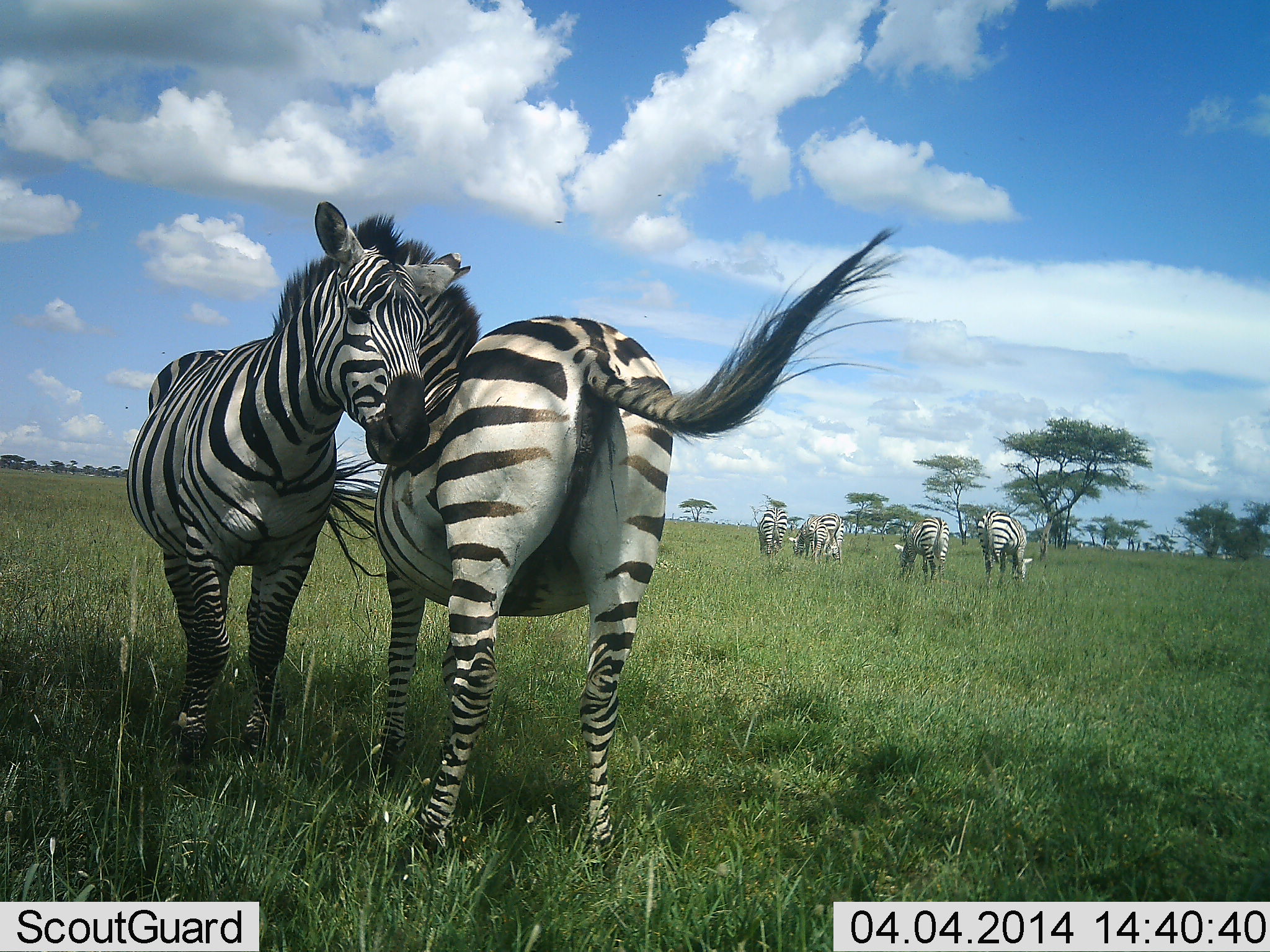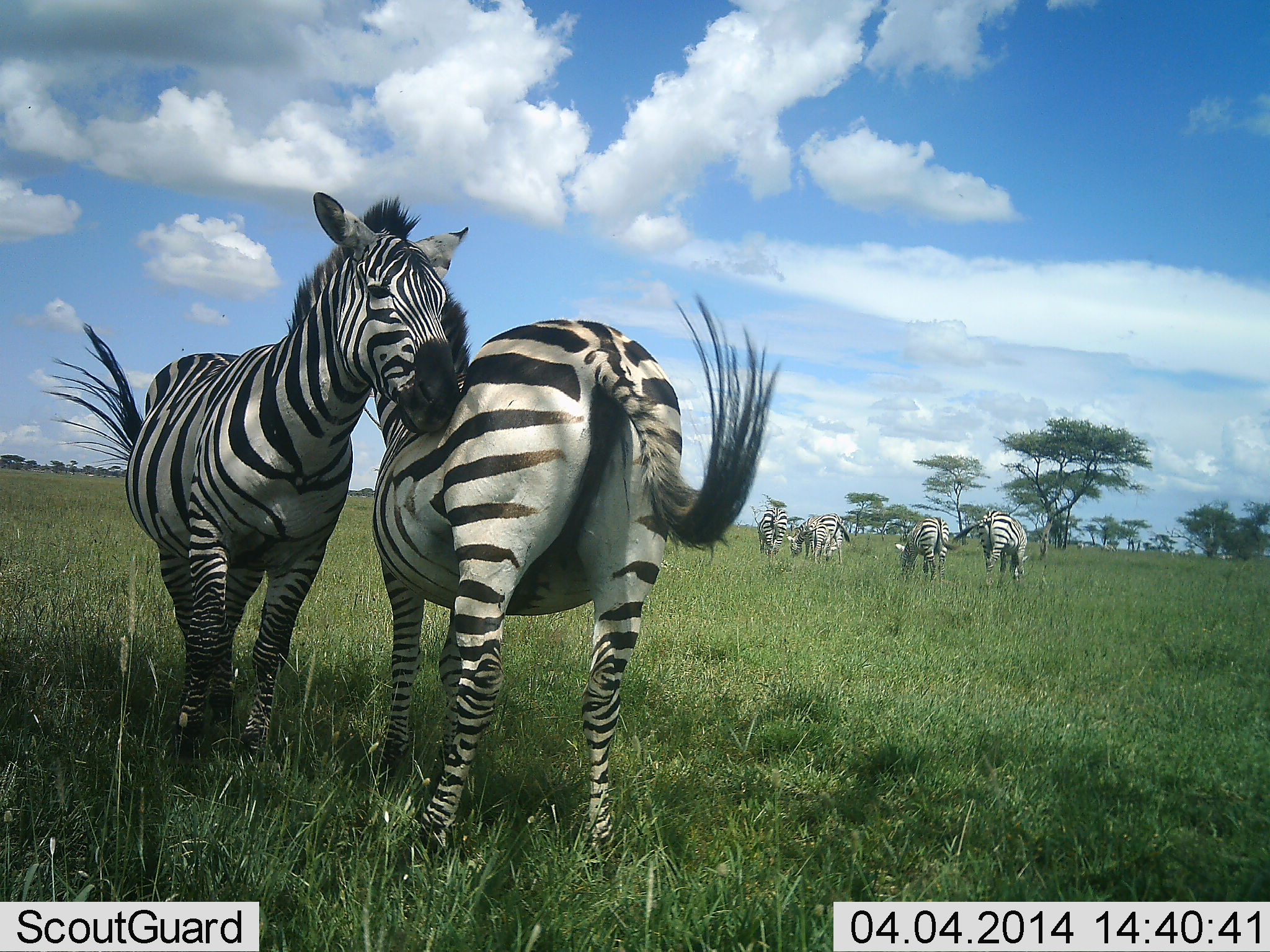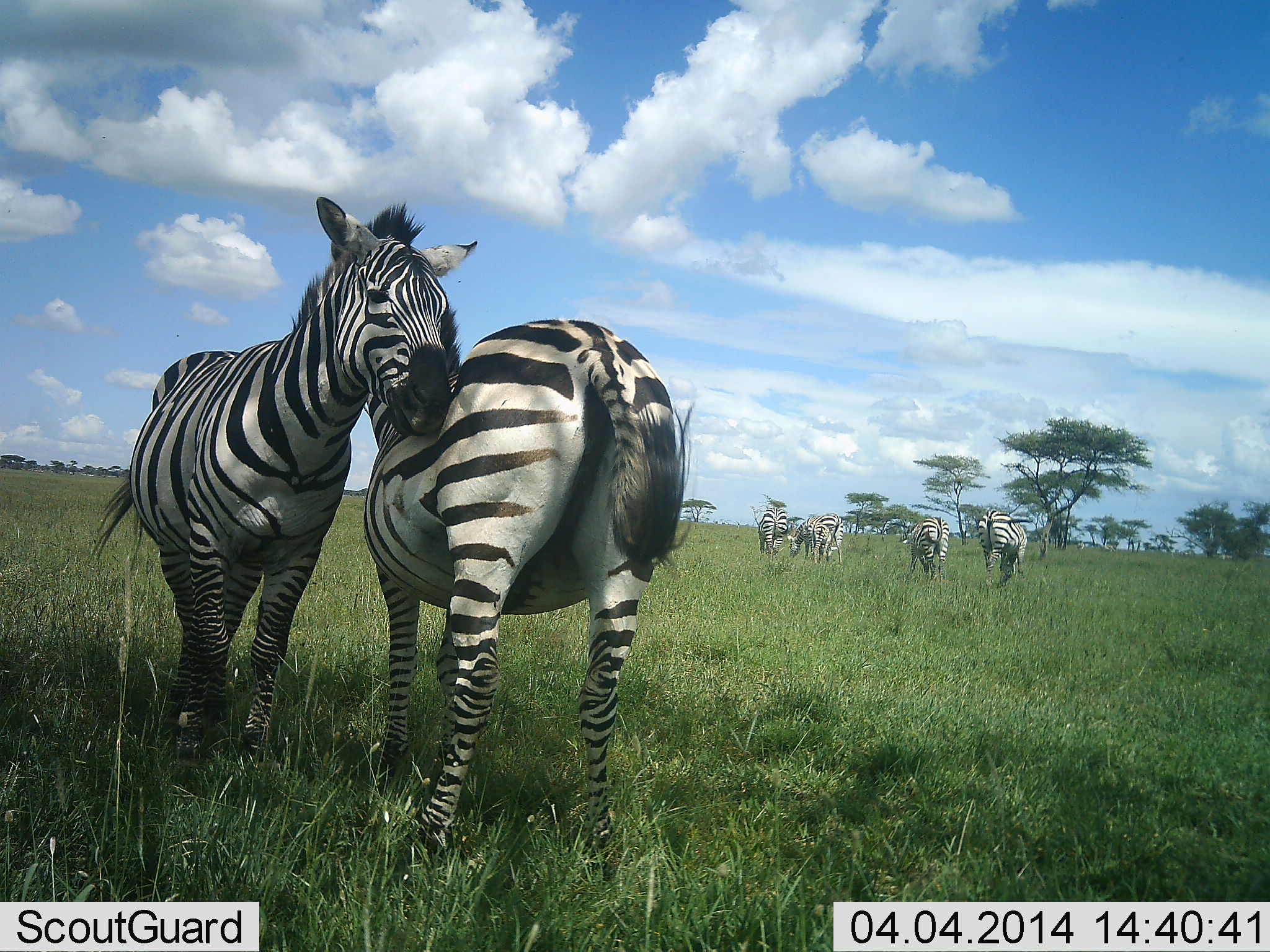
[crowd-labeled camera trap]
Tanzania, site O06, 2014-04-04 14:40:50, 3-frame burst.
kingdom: Animalia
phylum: Chordata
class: Mammalia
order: Perissodactyla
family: Equidae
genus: Equus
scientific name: Equus quagga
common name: plains zebra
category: zebra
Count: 6.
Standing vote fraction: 68%.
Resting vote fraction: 3%.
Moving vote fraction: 5%.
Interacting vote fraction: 82%.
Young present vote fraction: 0%.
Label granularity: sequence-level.